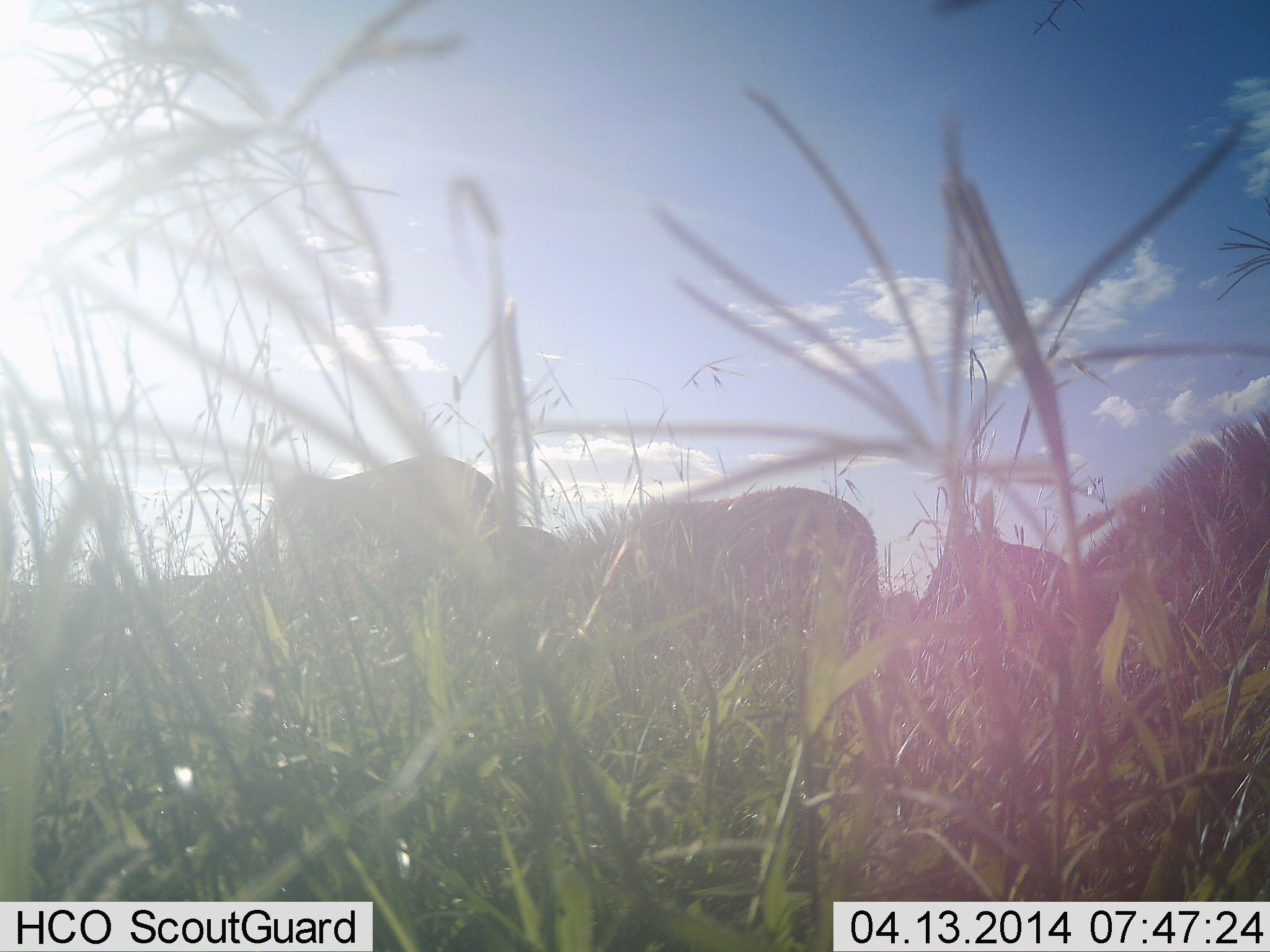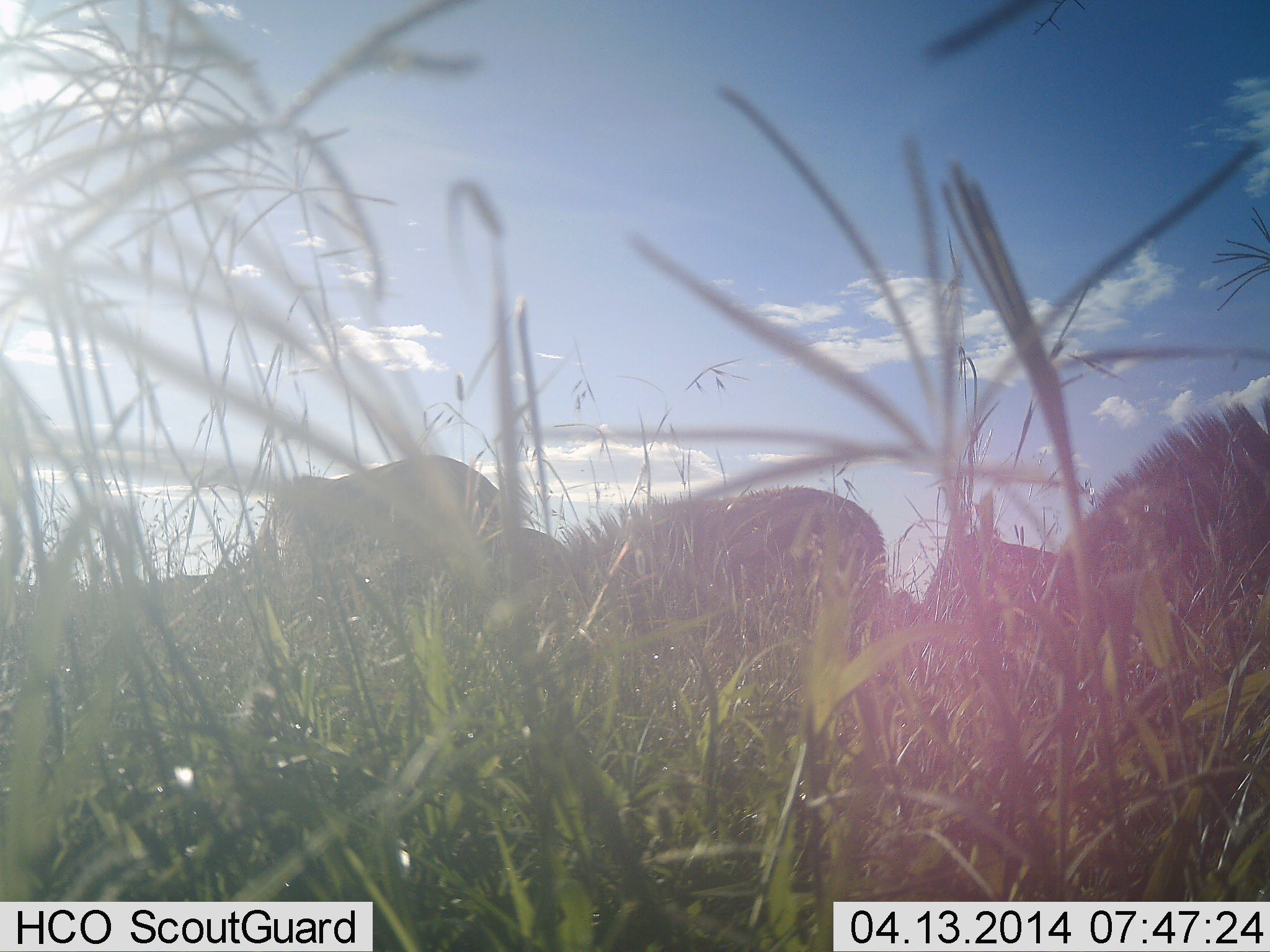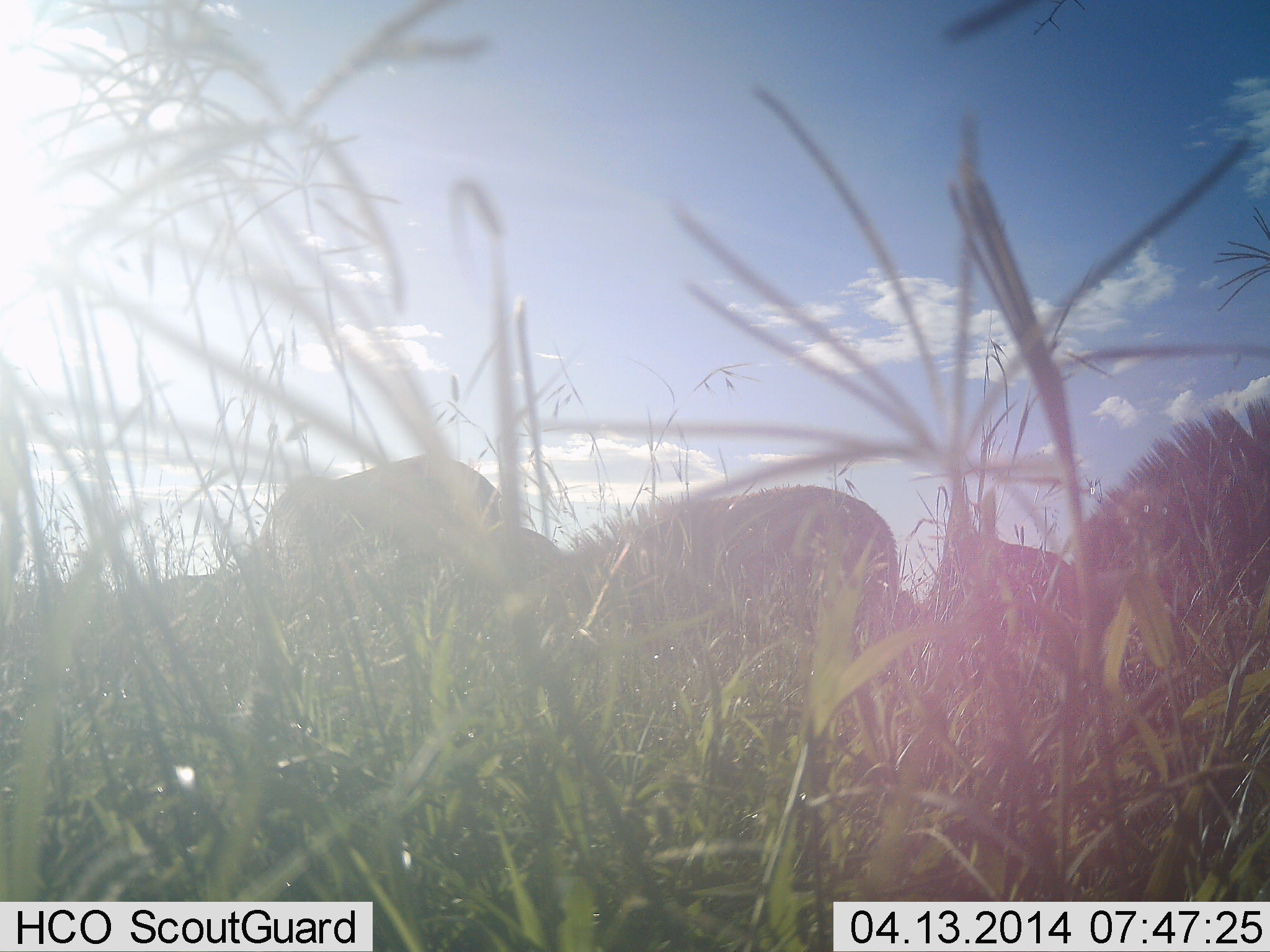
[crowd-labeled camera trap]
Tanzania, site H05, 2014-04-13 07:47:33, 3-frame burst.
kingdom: Animalia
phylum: Chordata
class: Mammalia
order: Perissodactyla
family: Equidae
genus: Equus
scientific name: Equus quagga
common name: plains zebra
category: zebra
Zebra (plains zebra) (Equus quagga), count 4. Behavior (volunteer vote fractions): standing 40%, resting 0%, moving 10%, interacting 0%. Young present (vote fraction): 0%. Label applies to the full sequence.